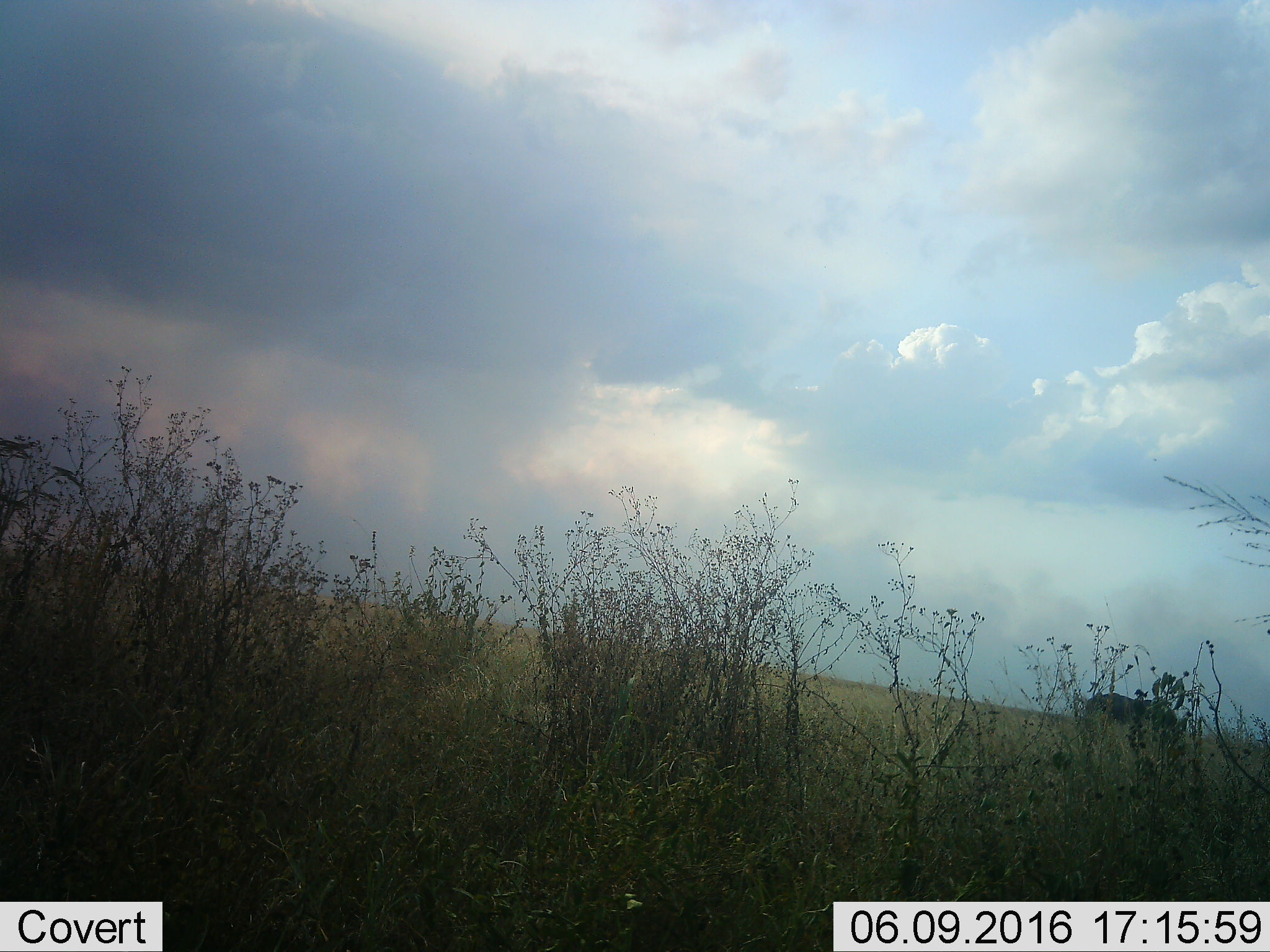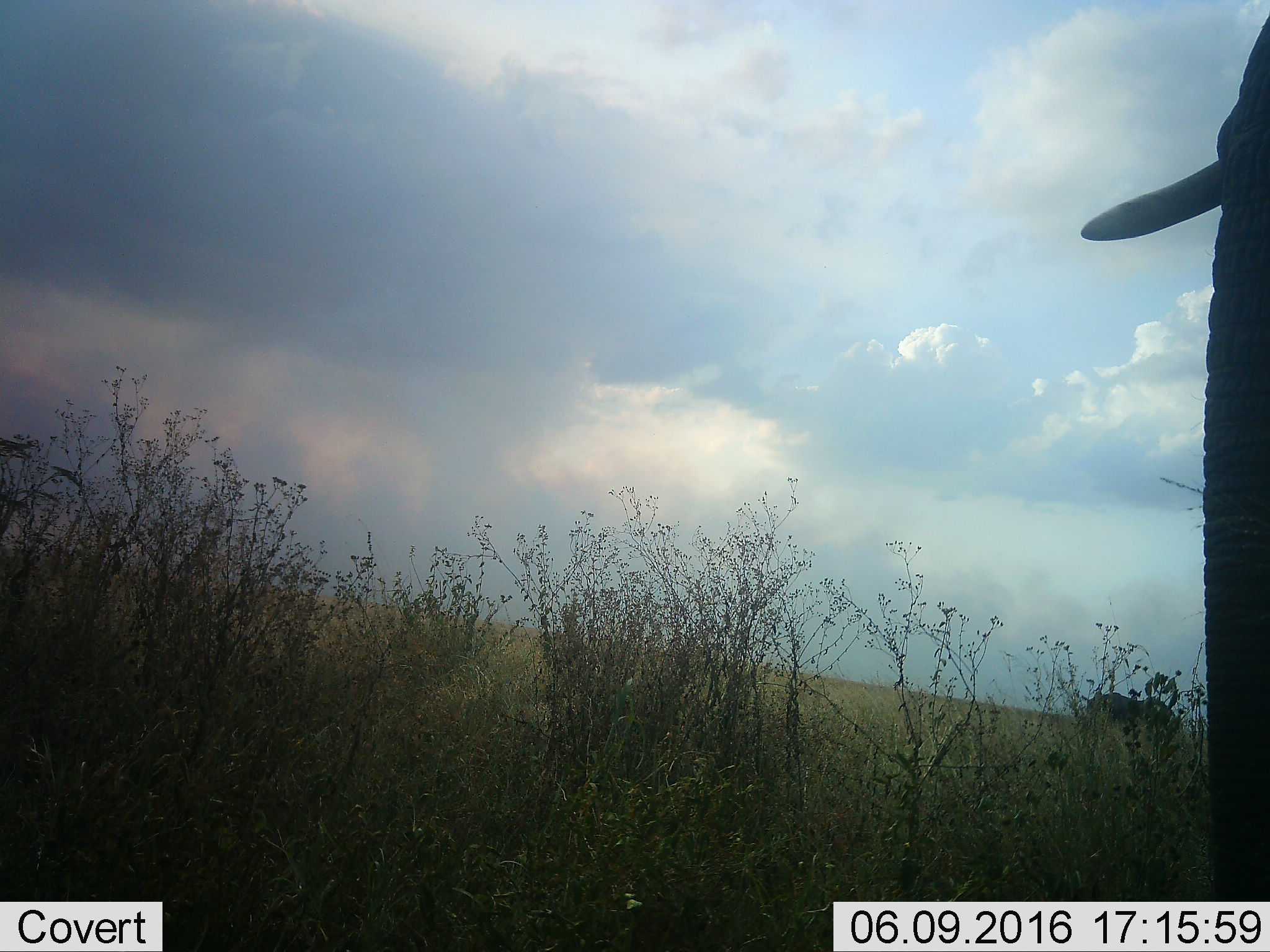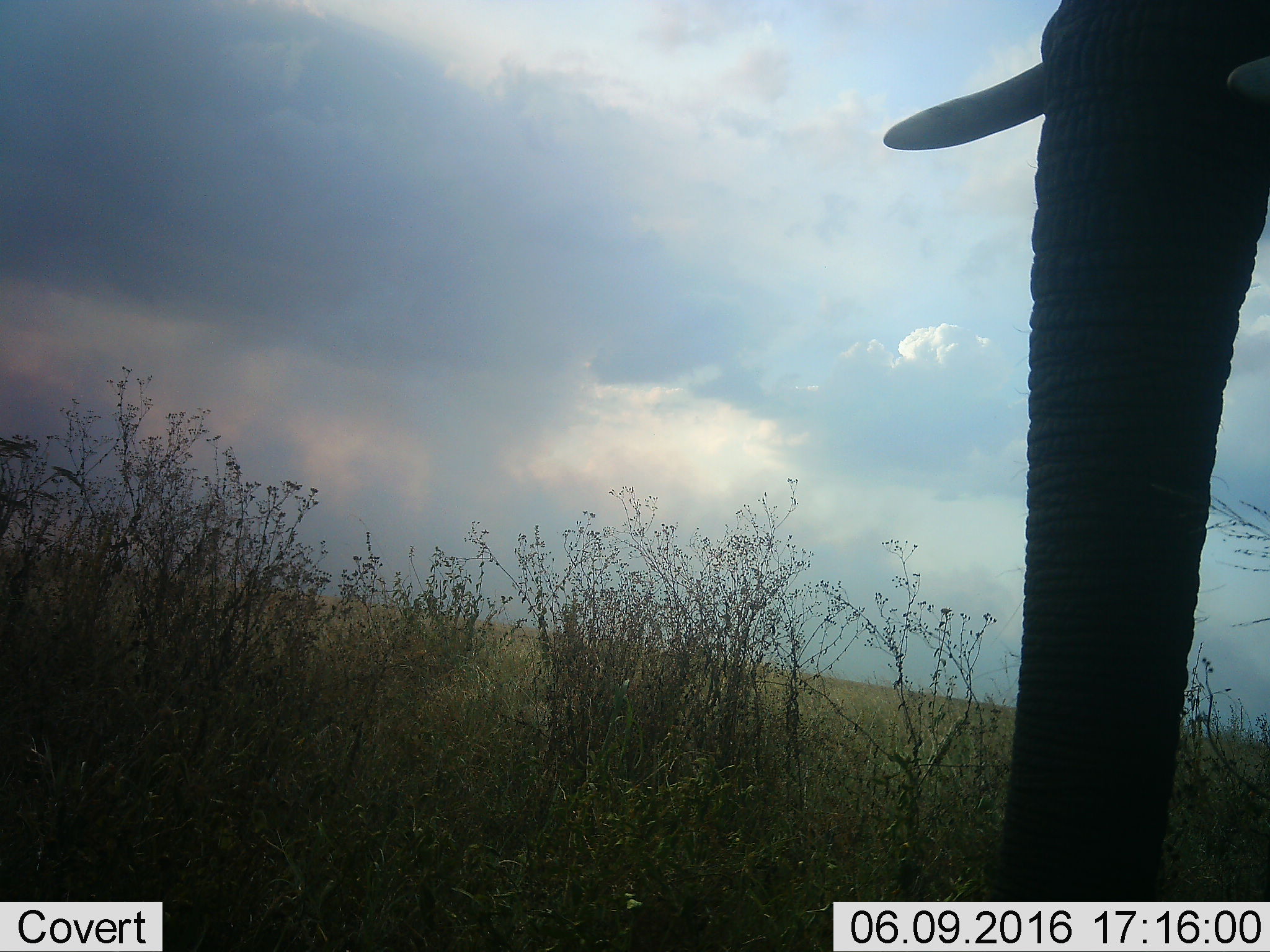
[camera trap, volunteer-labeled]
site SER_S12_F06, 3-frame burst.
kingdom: Animalia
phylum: Chordata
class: Mammalia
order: Proboscidea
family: Elephantidae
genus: Loxodonta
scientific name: Loxodonta africana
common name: african bush elephant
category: elephant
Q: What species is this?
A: Elephant (african bush elephant) (Loxodonta africana).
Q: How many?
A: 2.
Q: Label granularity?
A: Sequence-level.